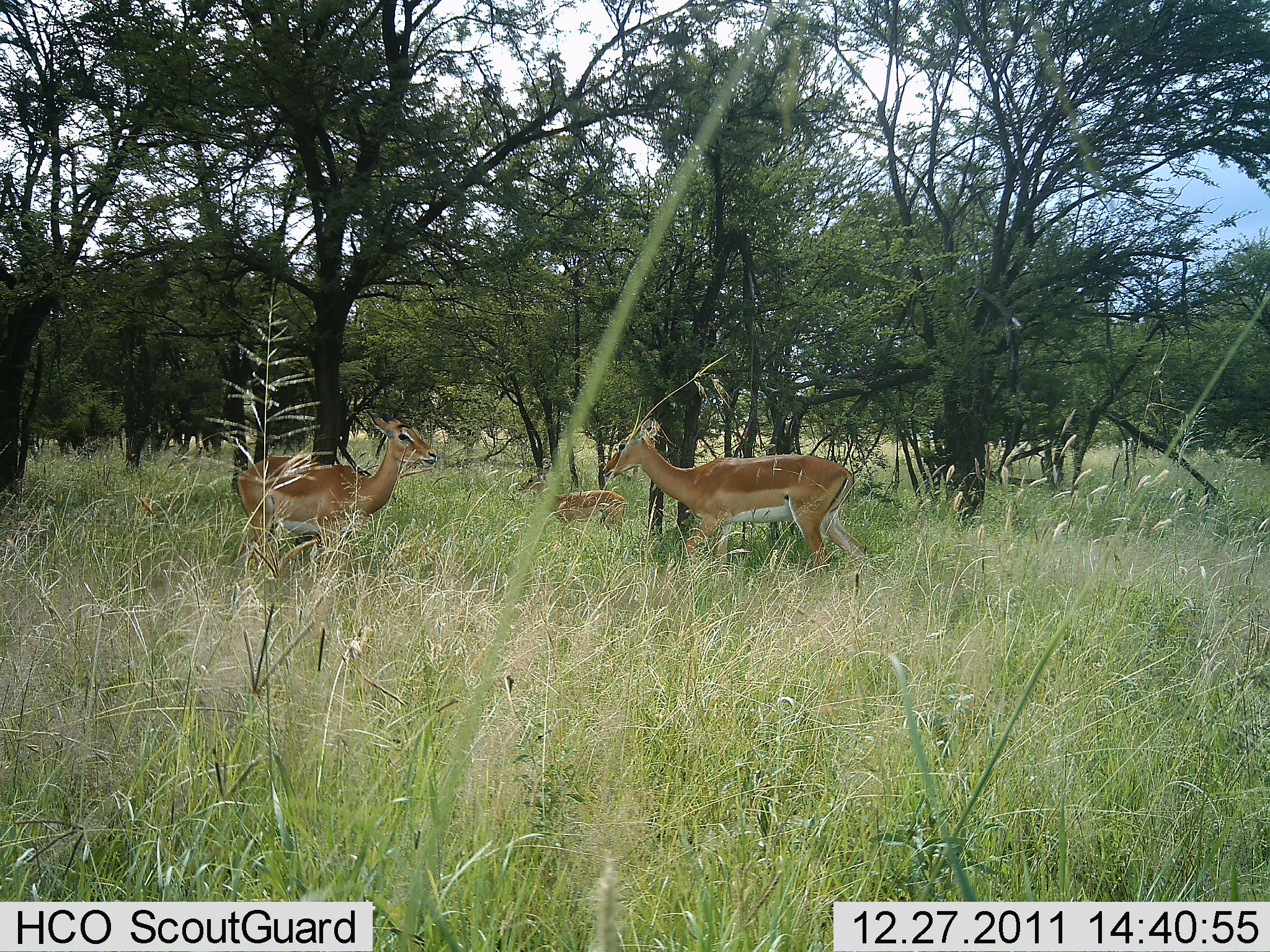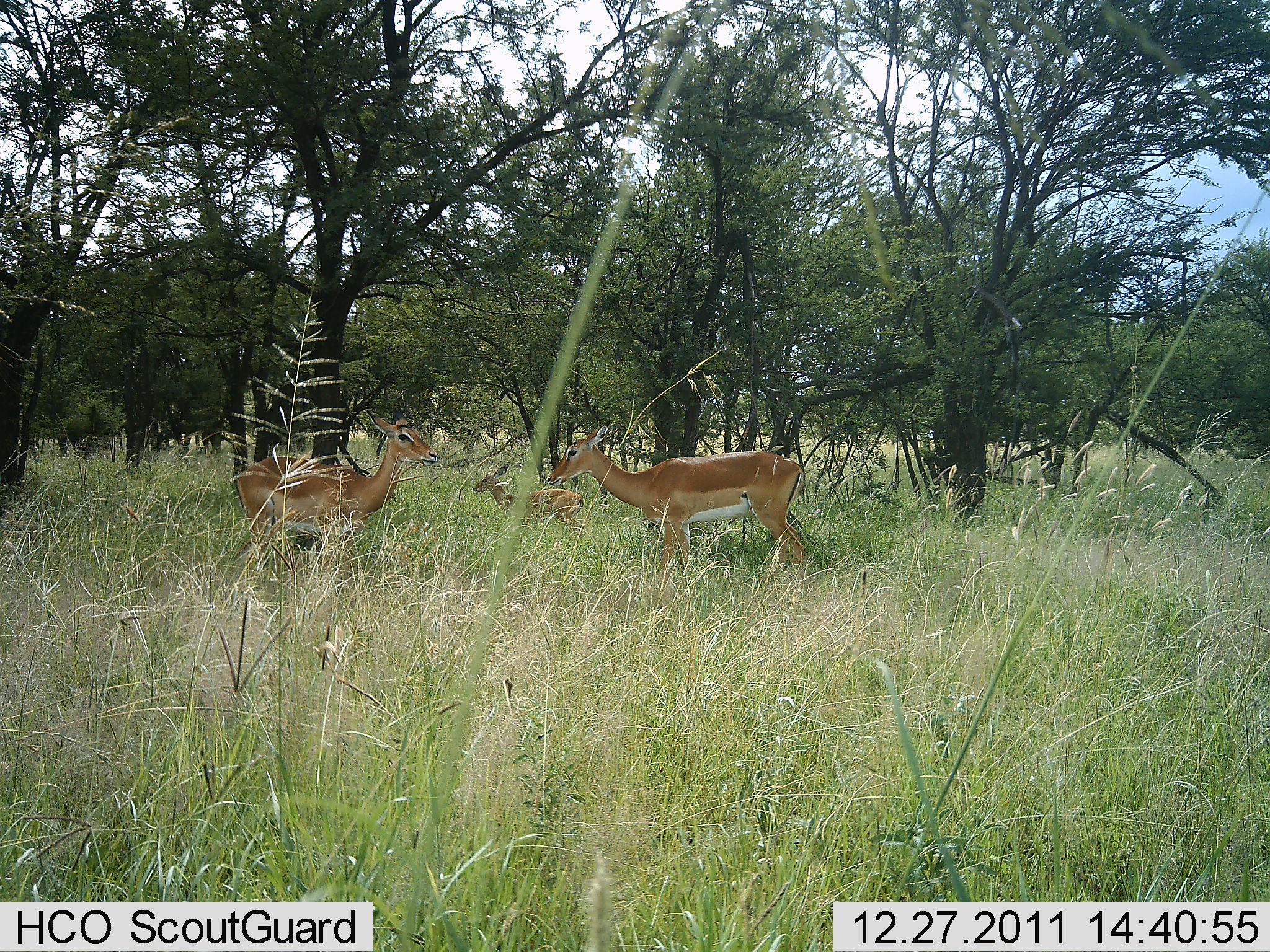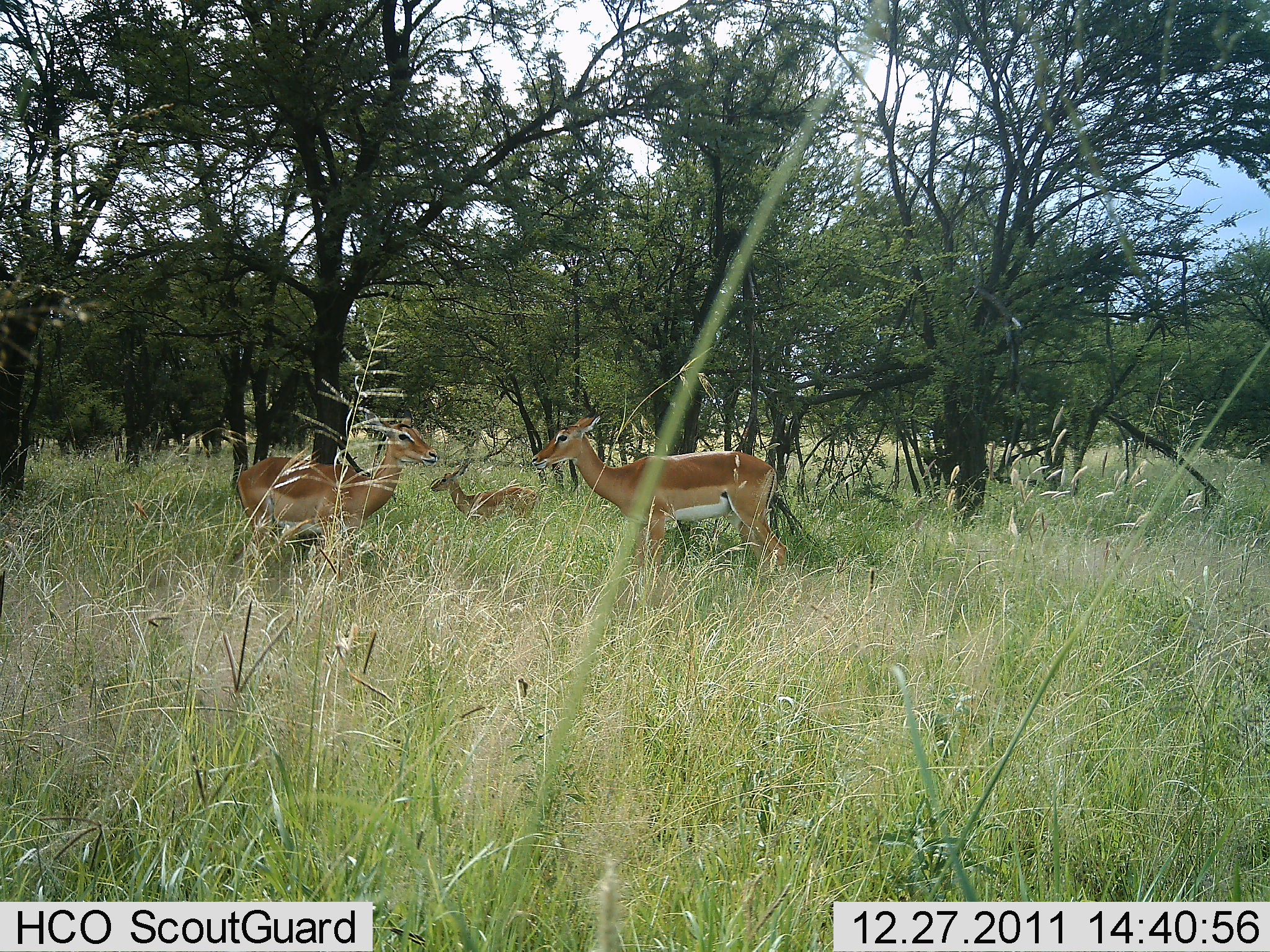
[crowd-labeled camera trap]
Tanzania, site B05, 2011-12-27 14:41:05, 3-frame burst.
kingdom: Animalia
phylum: Chordata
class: Mammalia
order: Artiodactyla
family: Bovidae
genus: Nanger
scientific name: Nanger granti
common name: grant's gazelle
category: gazellegrants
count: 3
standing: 88%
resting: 0%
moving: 44%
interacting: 6%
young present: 75%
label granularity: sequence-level